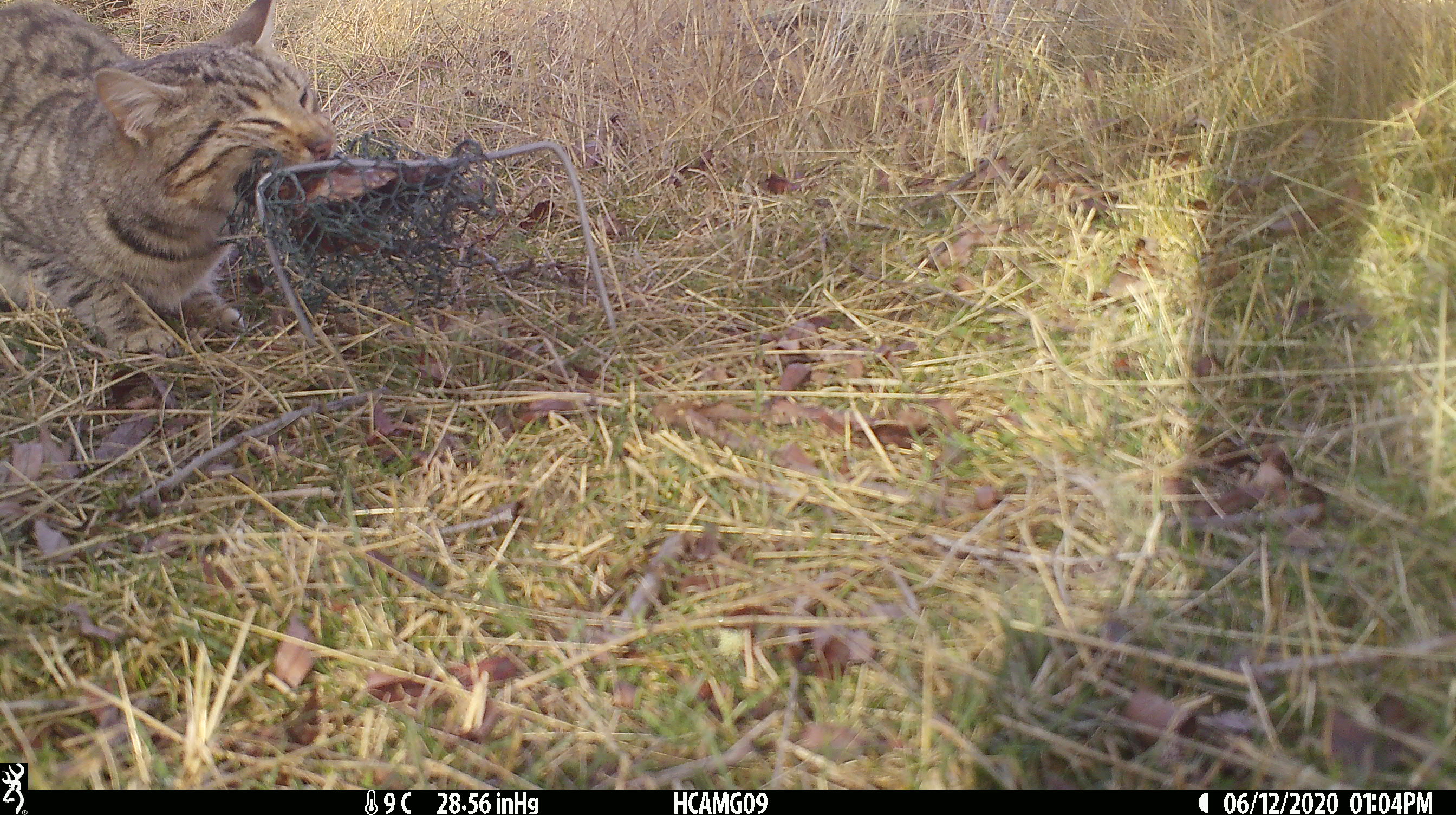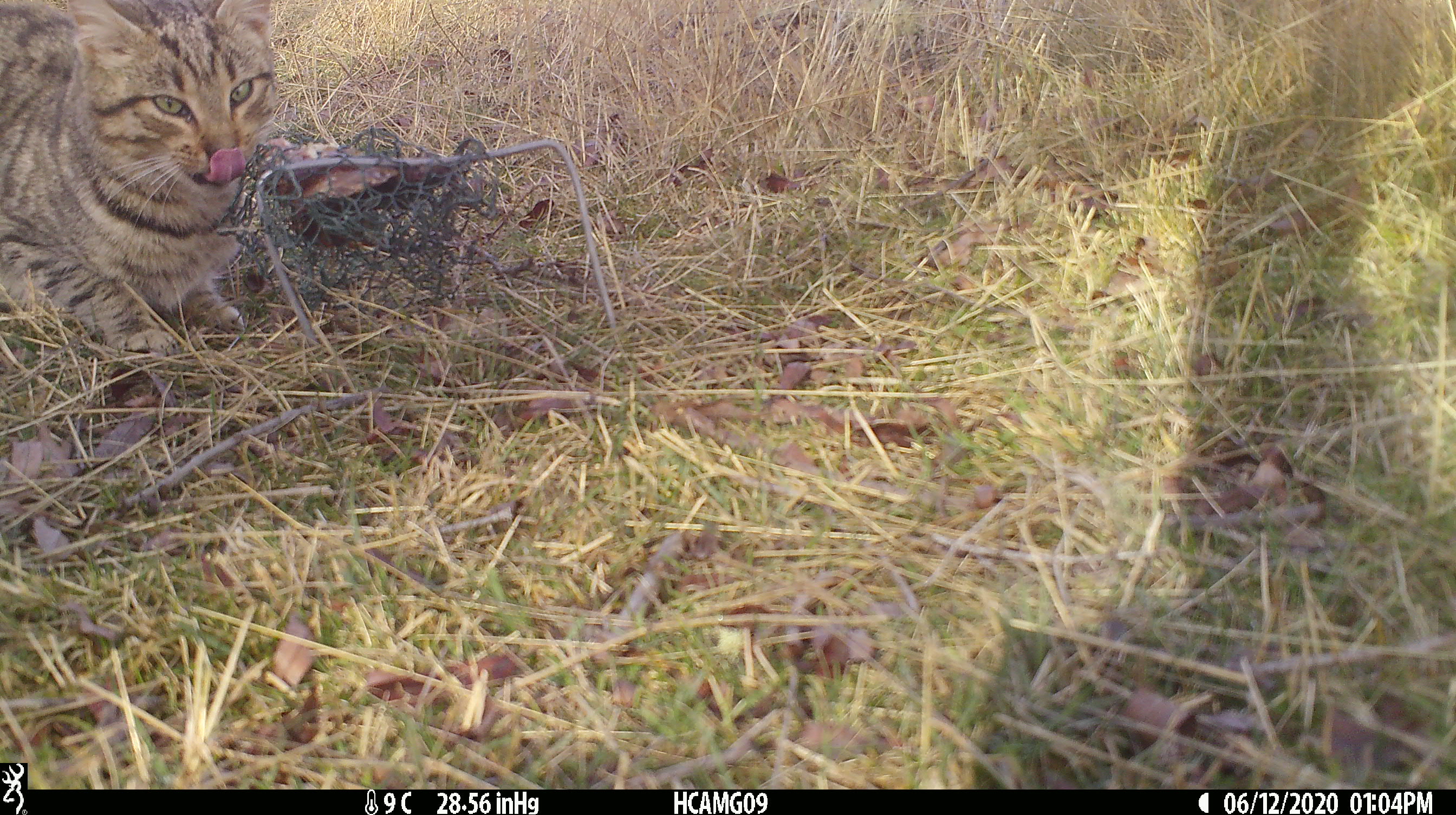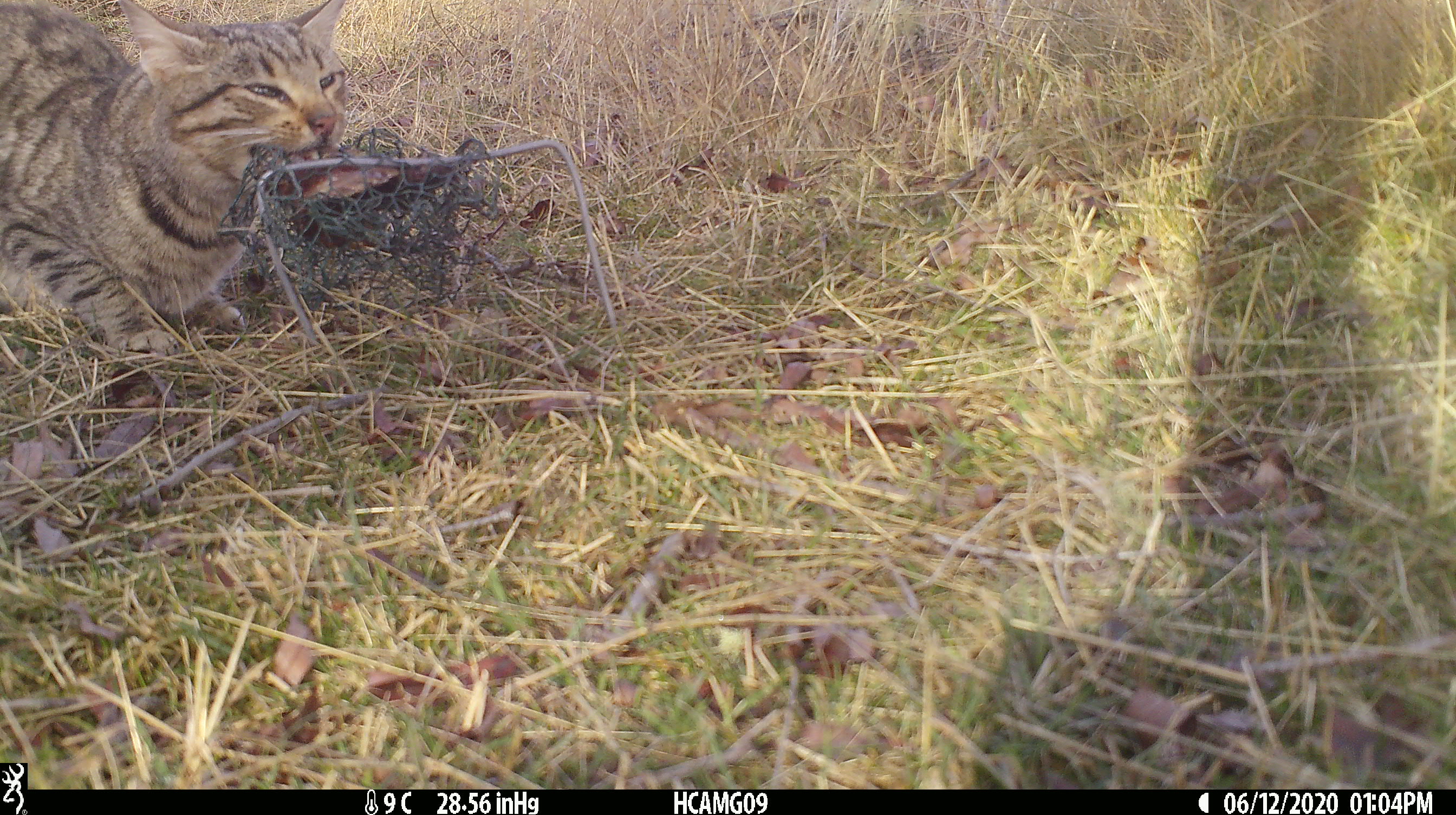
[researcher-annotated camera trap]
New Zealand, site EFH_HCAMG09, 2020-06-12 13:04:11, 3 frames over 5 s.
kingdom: Animalia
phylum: Chordata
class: Mammalia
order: Carnivora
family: Felidae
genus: Felis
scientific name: Felis catus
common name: domestic cat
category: cat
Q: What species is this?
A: Cat (domestic cat) (Felis catus).